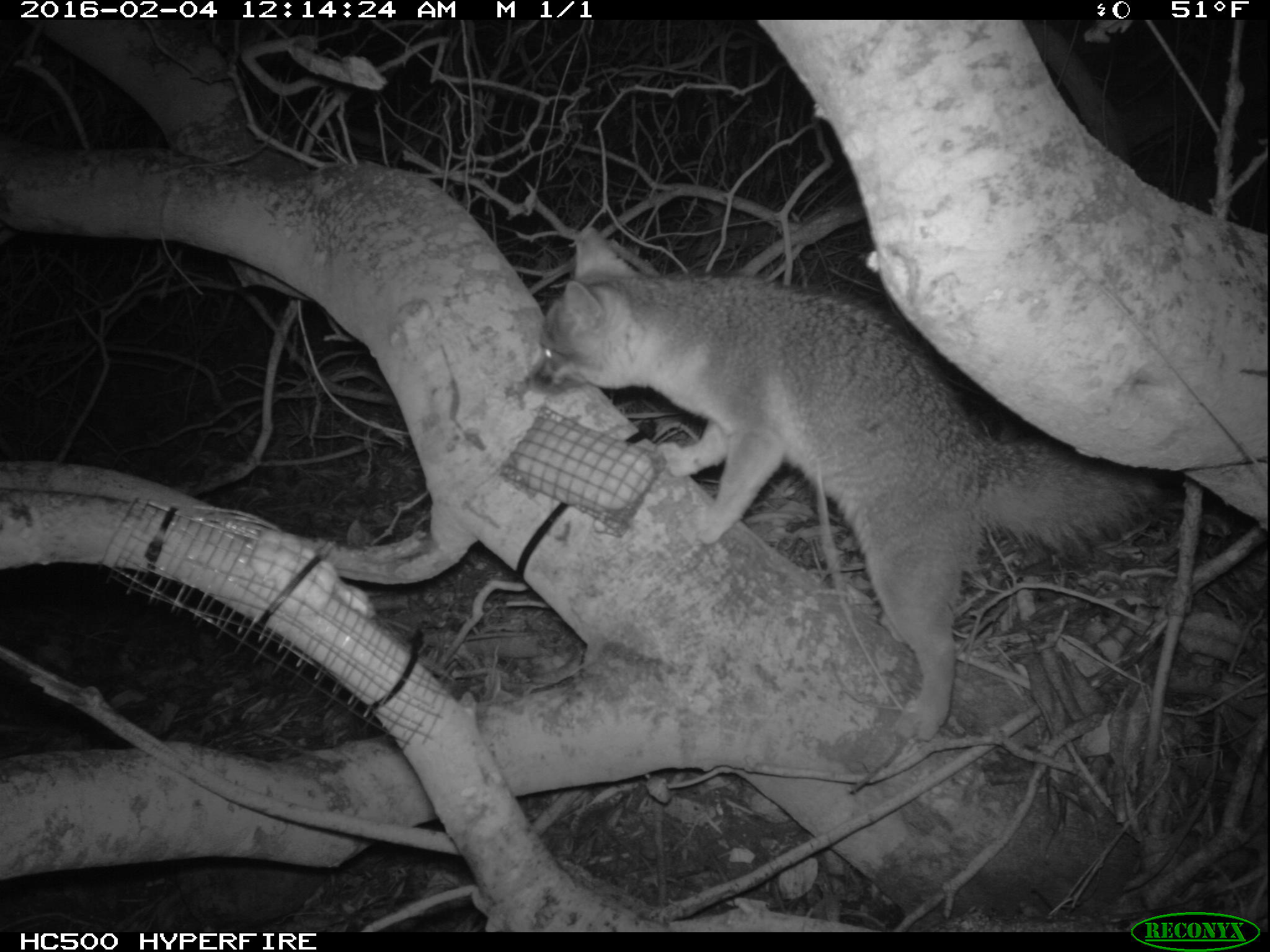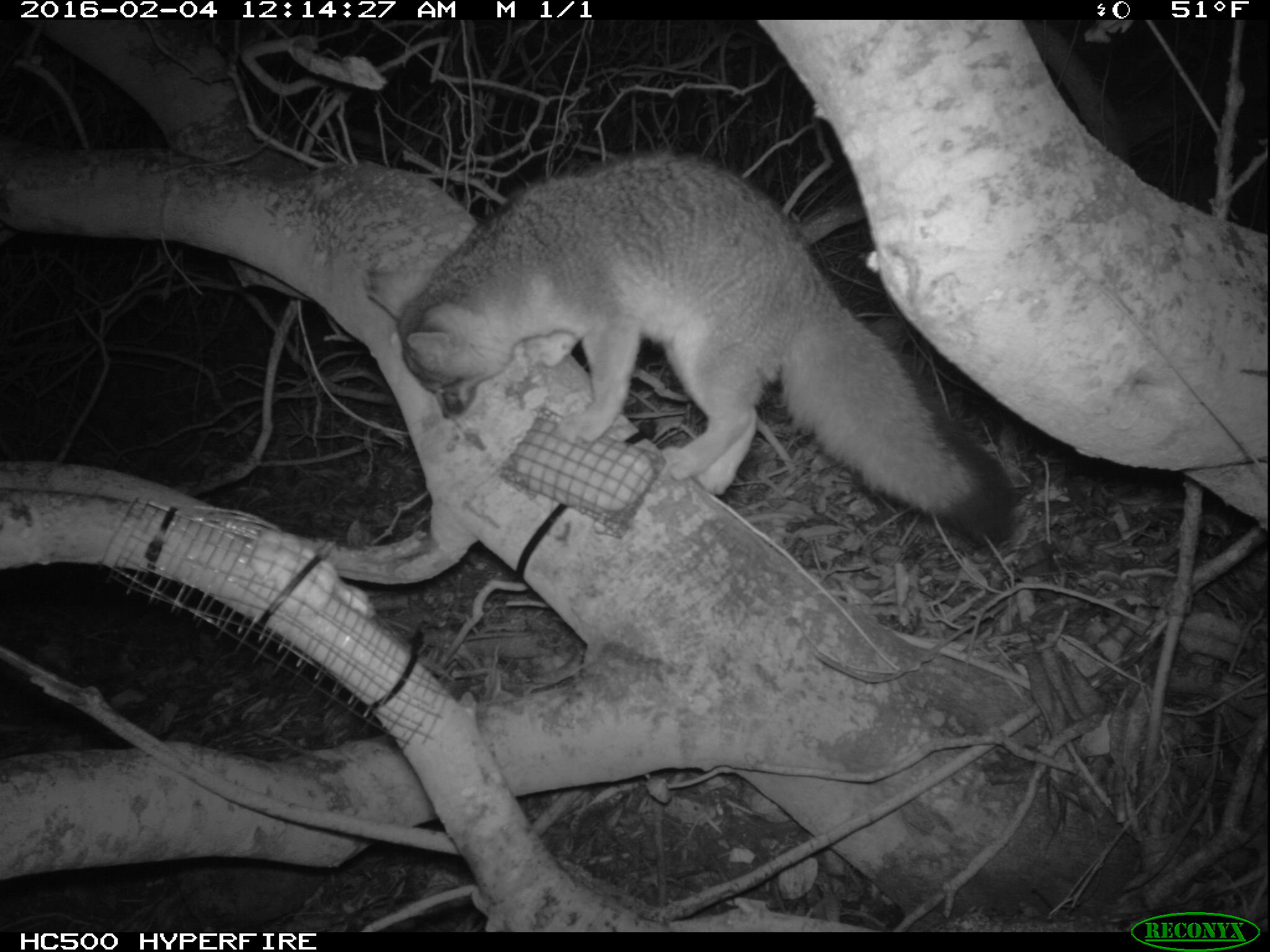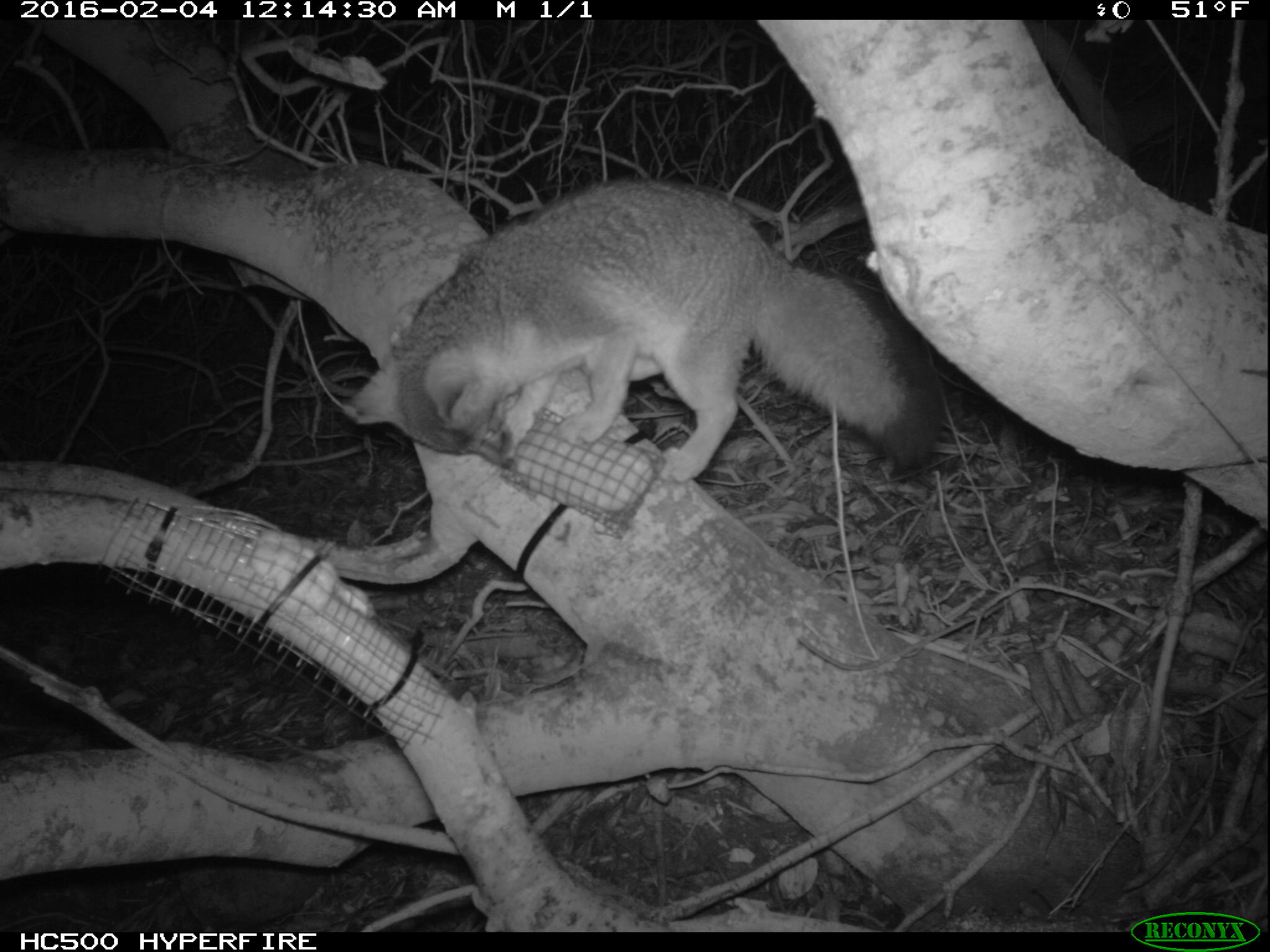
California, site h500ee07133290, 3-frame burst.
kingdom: Animalia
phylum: Chordata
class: Mammalia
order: Carnivora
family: Canidae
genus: Urocyon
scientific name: Urocyon littoralis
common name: island fox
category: fox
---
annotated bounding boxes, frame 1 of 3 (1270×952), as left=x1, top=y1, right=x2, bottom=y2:
fox: left=529, top=224, right=1159, bottom=749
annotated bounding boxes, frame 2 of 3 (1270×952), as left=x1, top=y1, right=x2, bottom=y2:
fox: left=354, top=145, right=1013, bottom=545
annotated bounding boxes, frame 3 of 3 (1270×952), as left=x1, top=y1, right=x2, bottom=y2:
fox: left=340, top=178, right=942, bottom=485